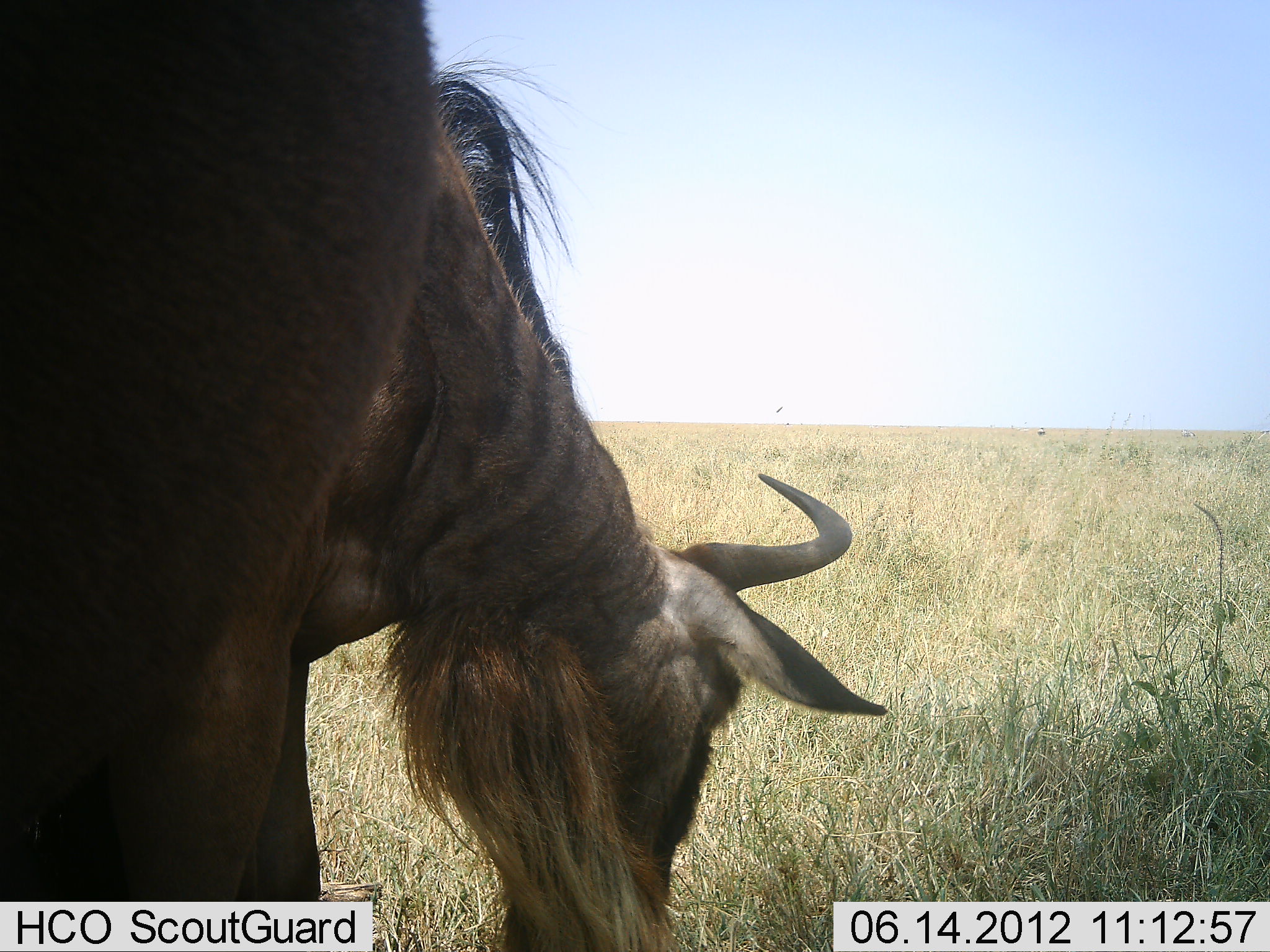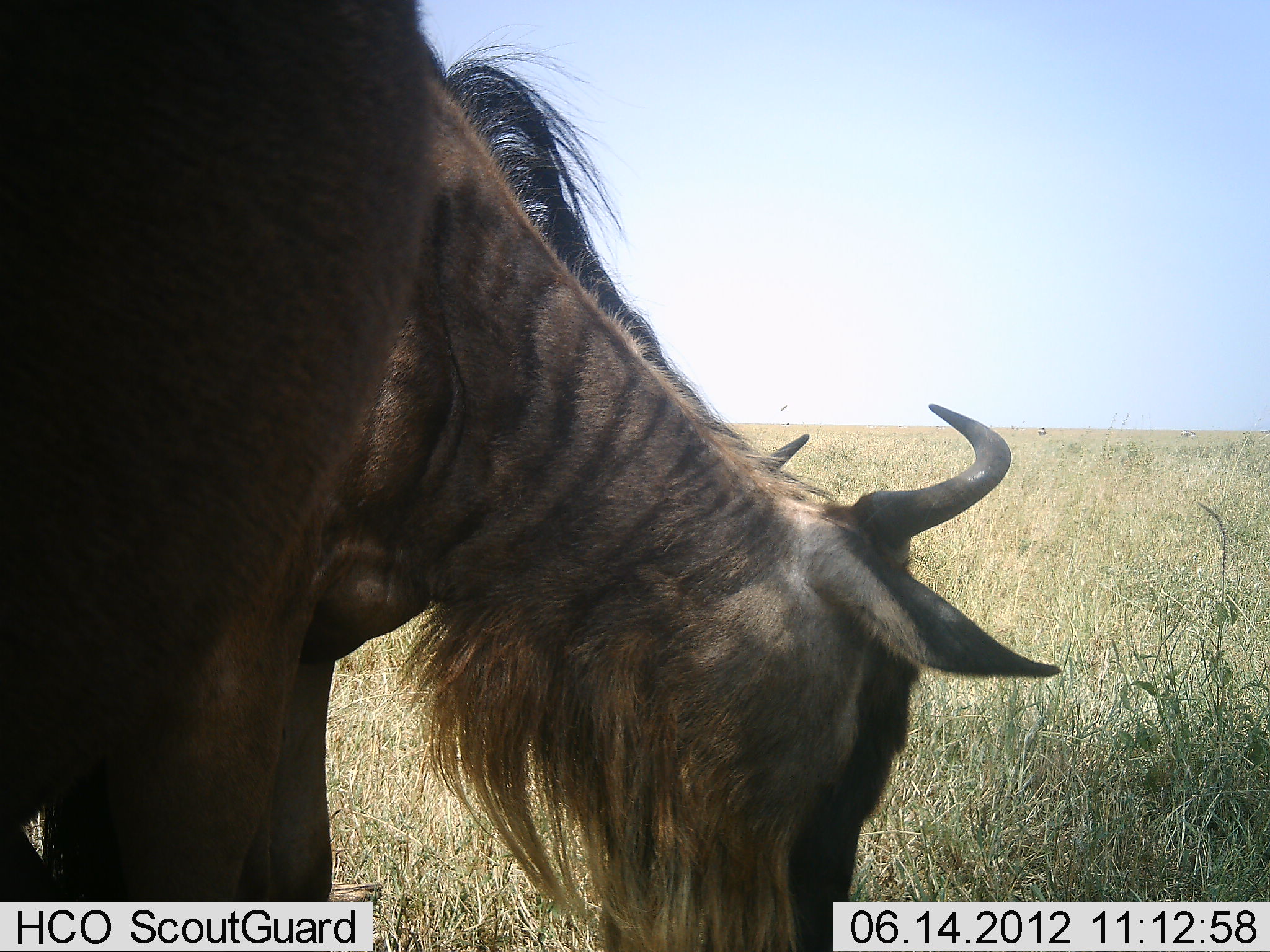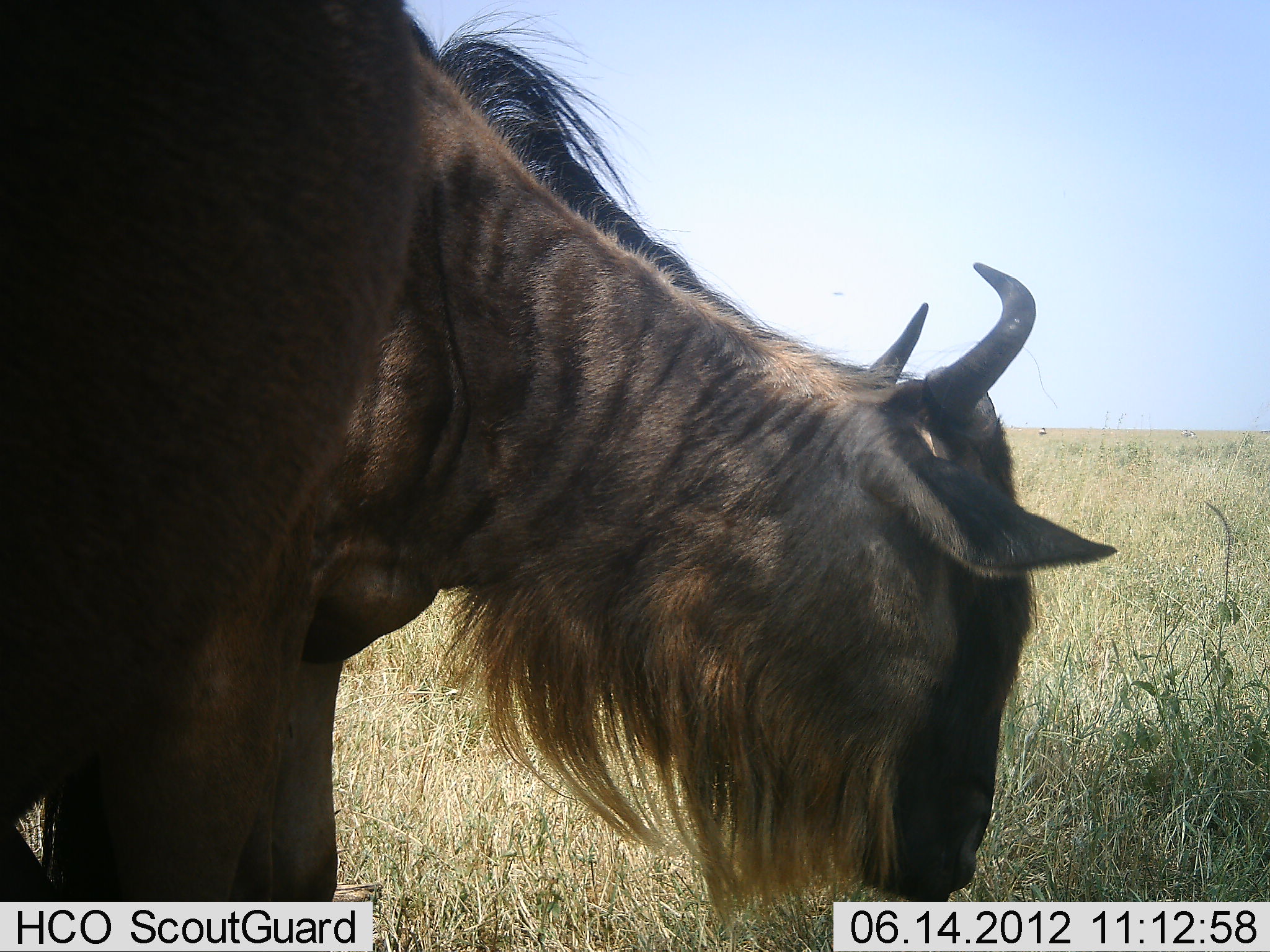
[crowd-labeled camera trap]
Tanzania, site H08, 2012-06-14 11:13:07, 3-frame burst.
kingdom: Animalia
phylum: Chordata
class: Mammalia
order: Artiodactyla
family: Bovidae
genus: Connochaetes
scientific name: Connochaetes taurinus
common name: blue wildebeest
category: wildebeest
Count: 1.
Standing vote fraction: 30%.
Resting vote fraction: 0%.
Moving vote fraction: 0%.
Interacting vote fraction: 0%.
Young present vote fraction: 0%.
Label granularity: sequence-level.